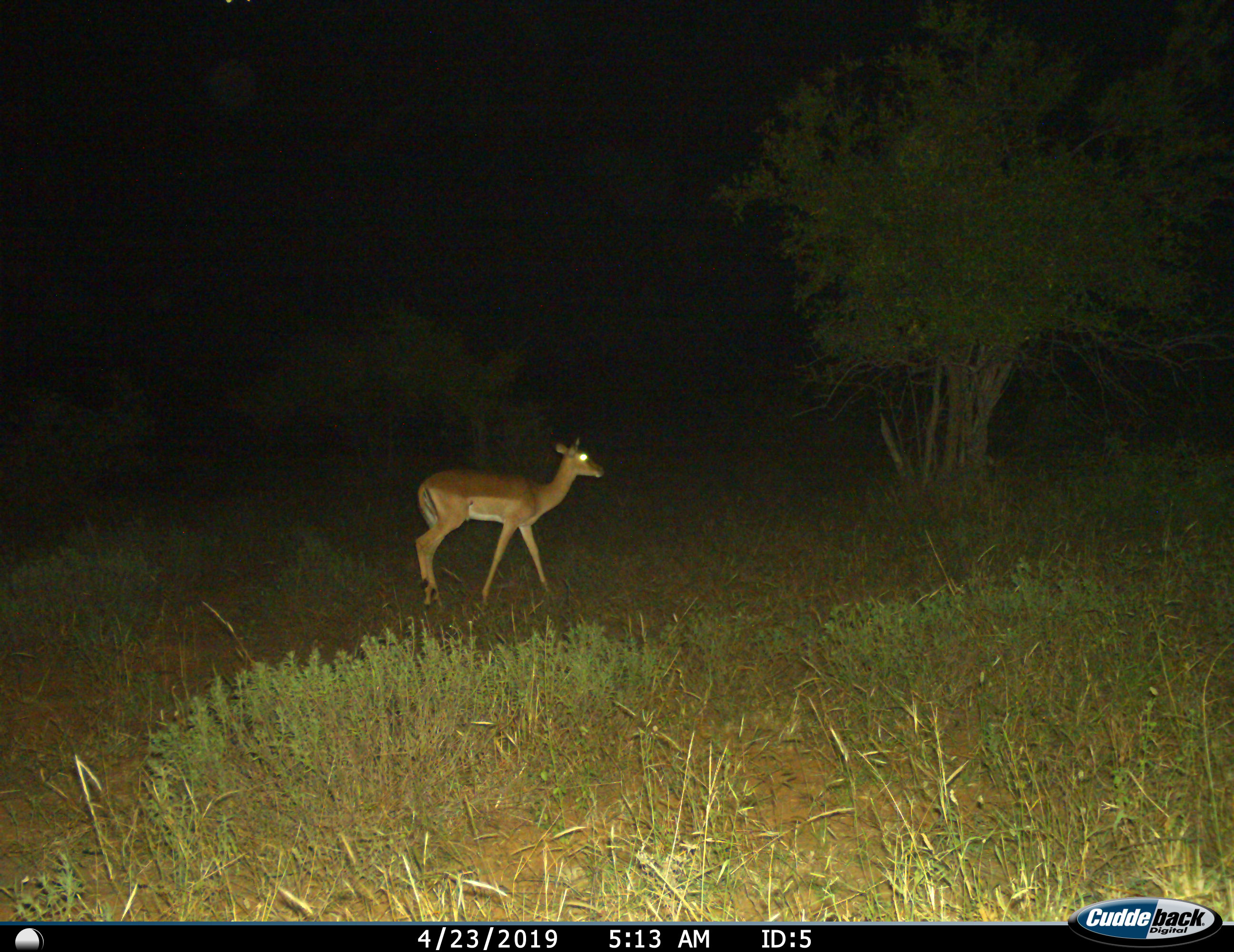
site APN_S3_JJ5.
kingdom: Animalia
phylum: Chordata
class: Mammalia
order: Artiodactyla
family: Bovidae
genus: Aepyceros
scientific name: Aepyceros melampus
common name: impala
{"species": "impala (Aepyceros melampus)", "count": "1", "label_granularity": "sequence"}